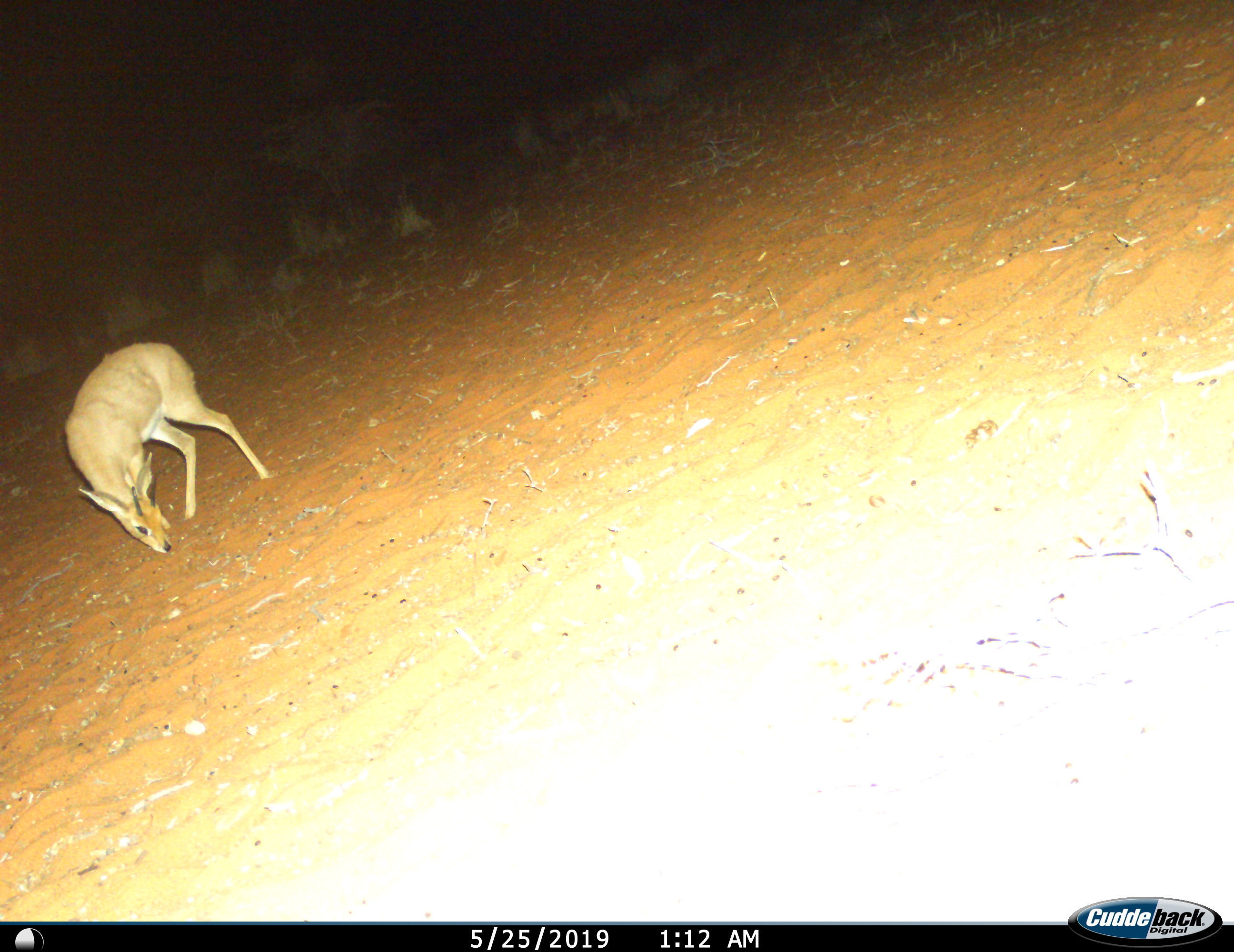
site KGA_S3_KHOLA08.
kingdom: Animalia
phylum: Chordata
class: Mammalia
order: Artiodactyla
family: Bovidae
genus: Raphicerus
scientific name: Raphicerus campestris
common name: steenbok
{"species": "steenbok (Raphicerus campestris)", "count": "1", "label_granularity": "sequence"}